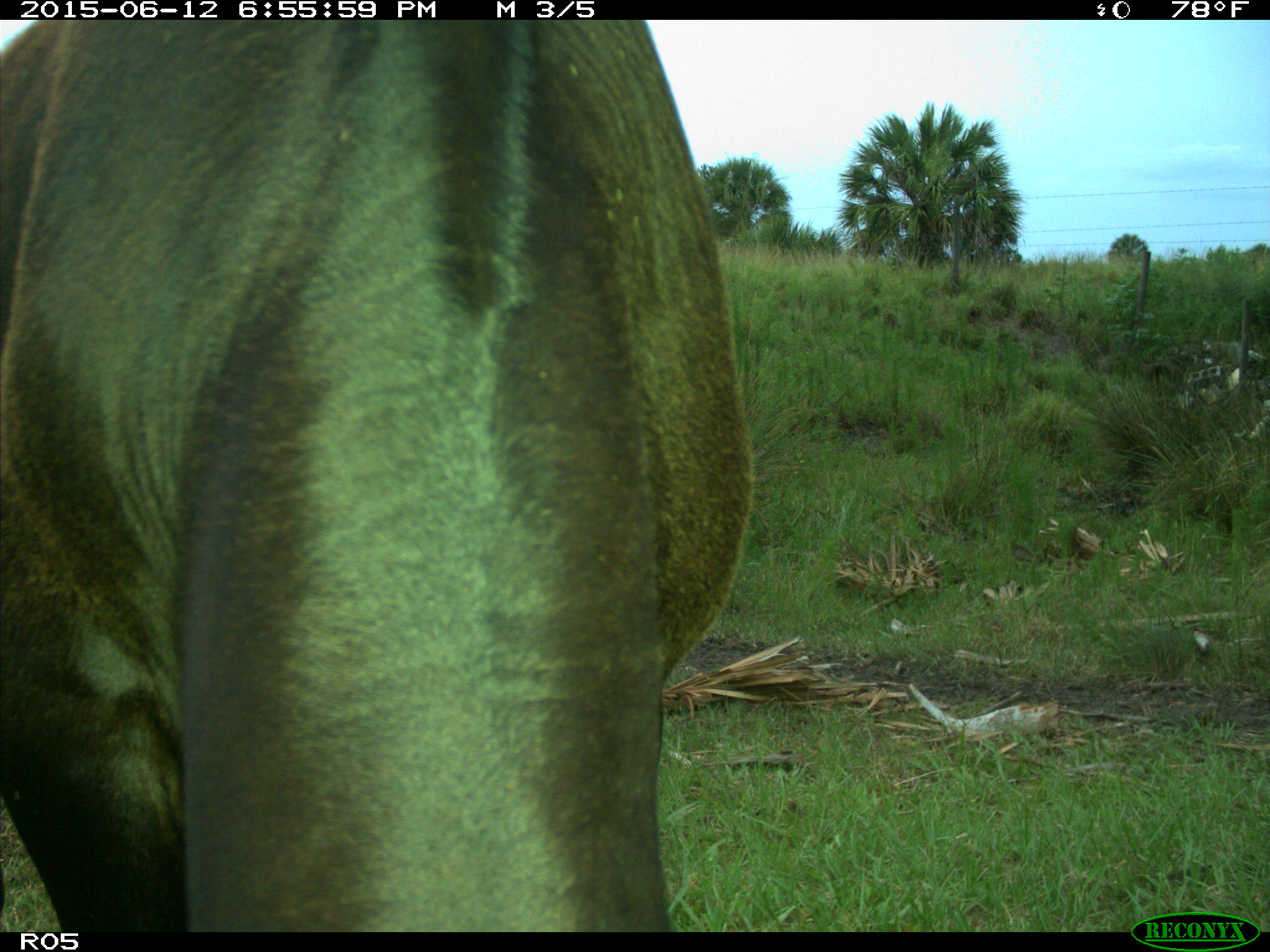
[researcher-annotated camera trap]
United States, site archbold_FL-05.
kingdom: Animalia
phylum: Chordata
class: Mammalia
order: Artiodactyla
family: Bovidae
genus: Bos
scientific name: Bos taurus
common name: domestic cow